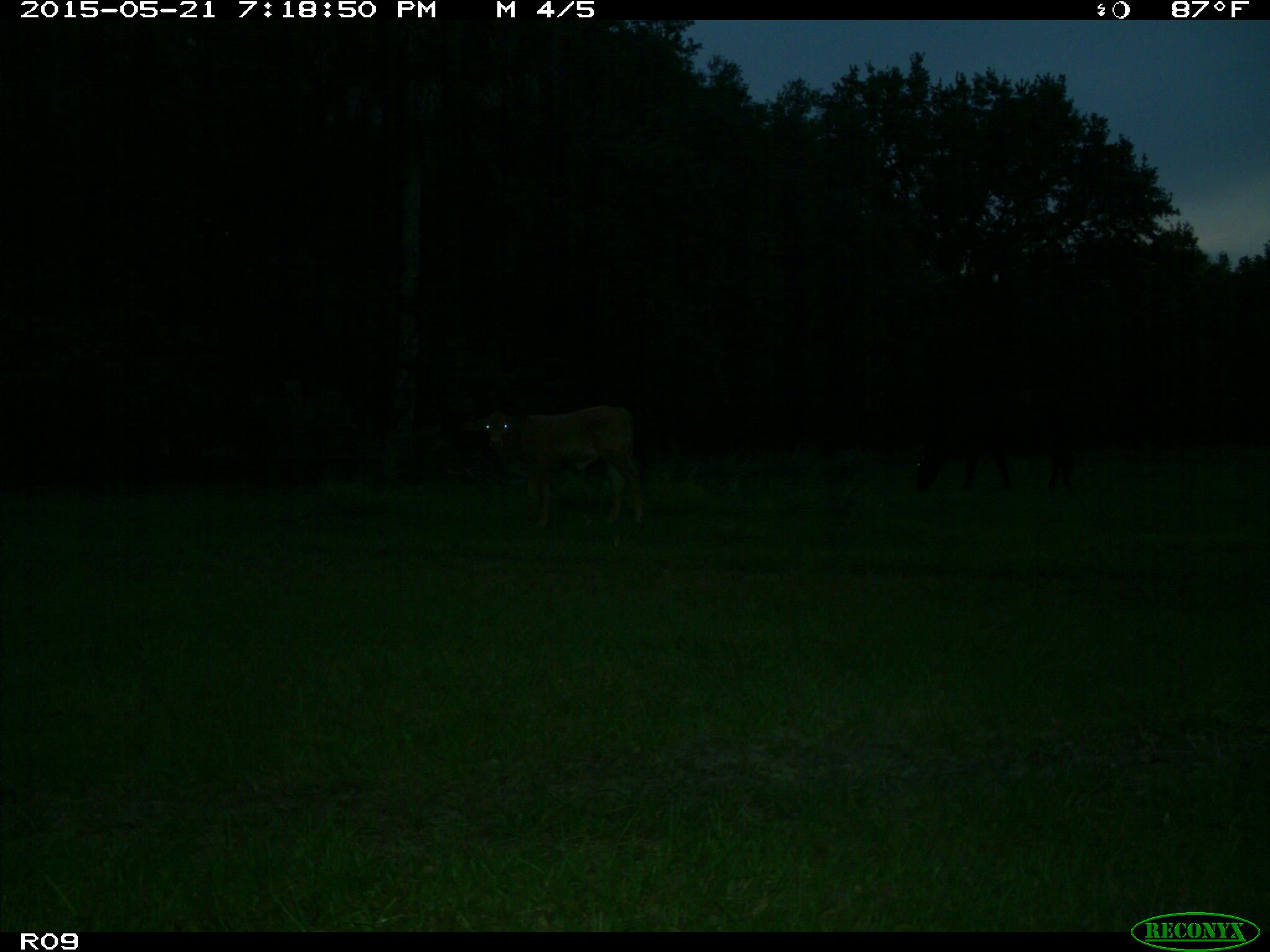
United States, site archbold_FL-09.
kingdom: Animalia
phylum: Chordata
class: Mammalia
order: Artiodactyla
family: Bovidae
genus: Bos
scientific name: Bos taurus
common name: domestic cow